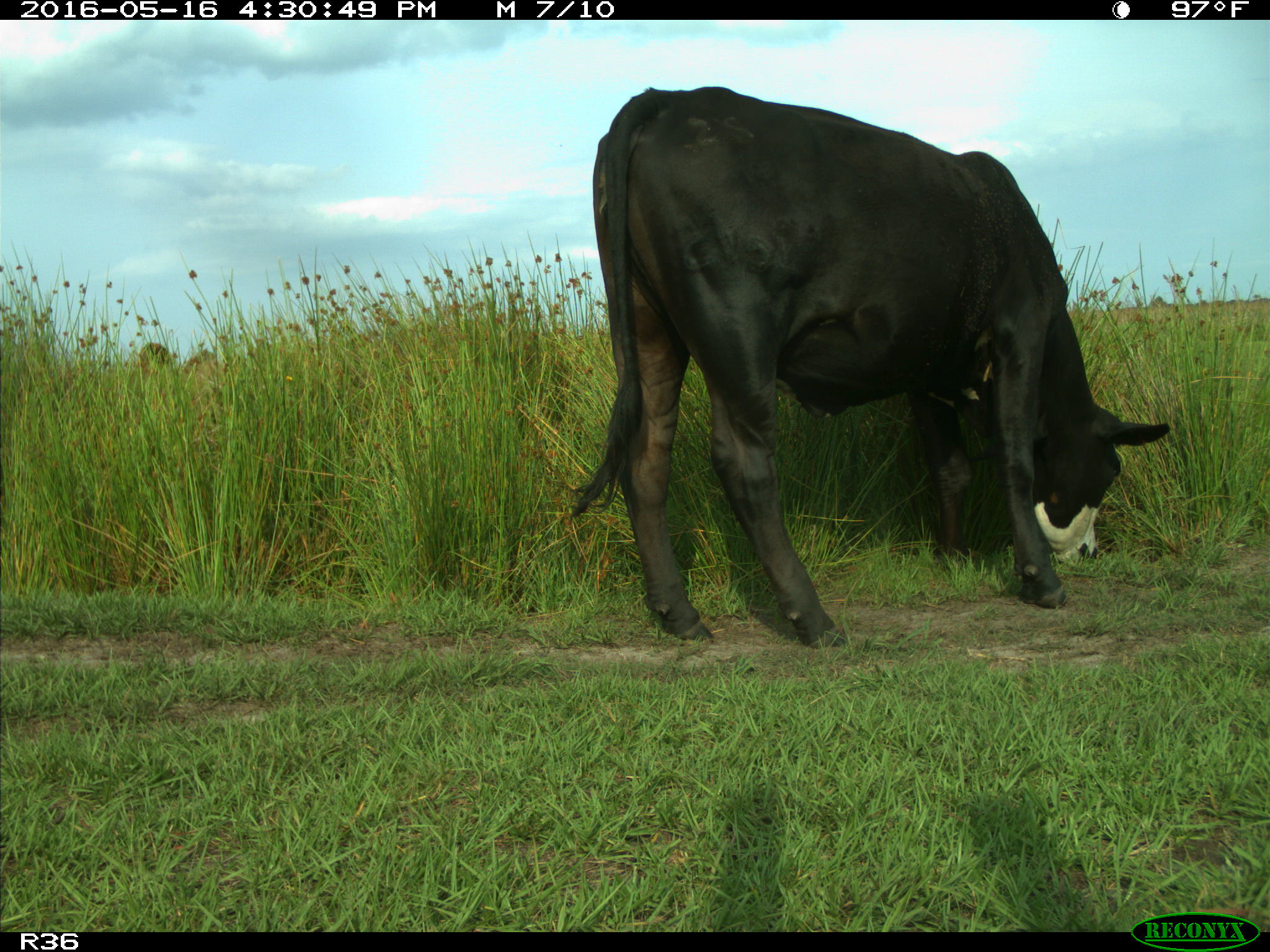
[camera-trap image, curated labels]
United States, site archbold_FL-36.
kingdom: Animalia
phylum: Chordata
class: Mammalia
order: Artiodactyla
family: Bovidae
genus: Bos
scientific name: Bos taurus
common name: domestic cow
Bos taurus (domestic cow).